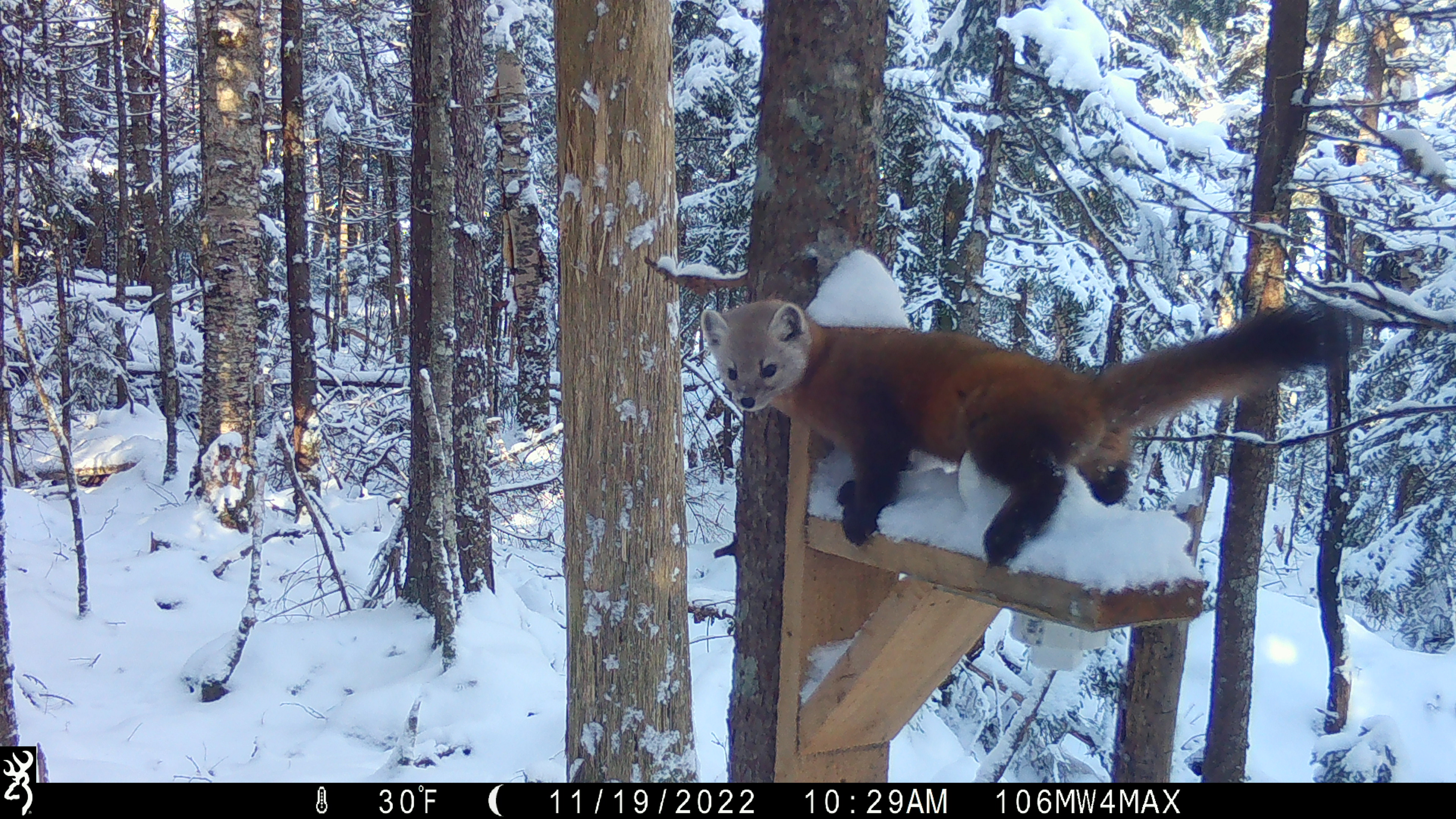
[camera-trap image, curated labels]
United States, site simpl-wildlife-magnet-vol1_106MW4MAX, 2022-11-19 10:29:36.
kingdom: Animalia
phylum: Chordata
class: Mammalia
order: Carnivora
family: Mustelidae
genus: Martes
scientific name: Martes americana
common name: american marten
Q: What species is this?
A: American marten (Martes americana).